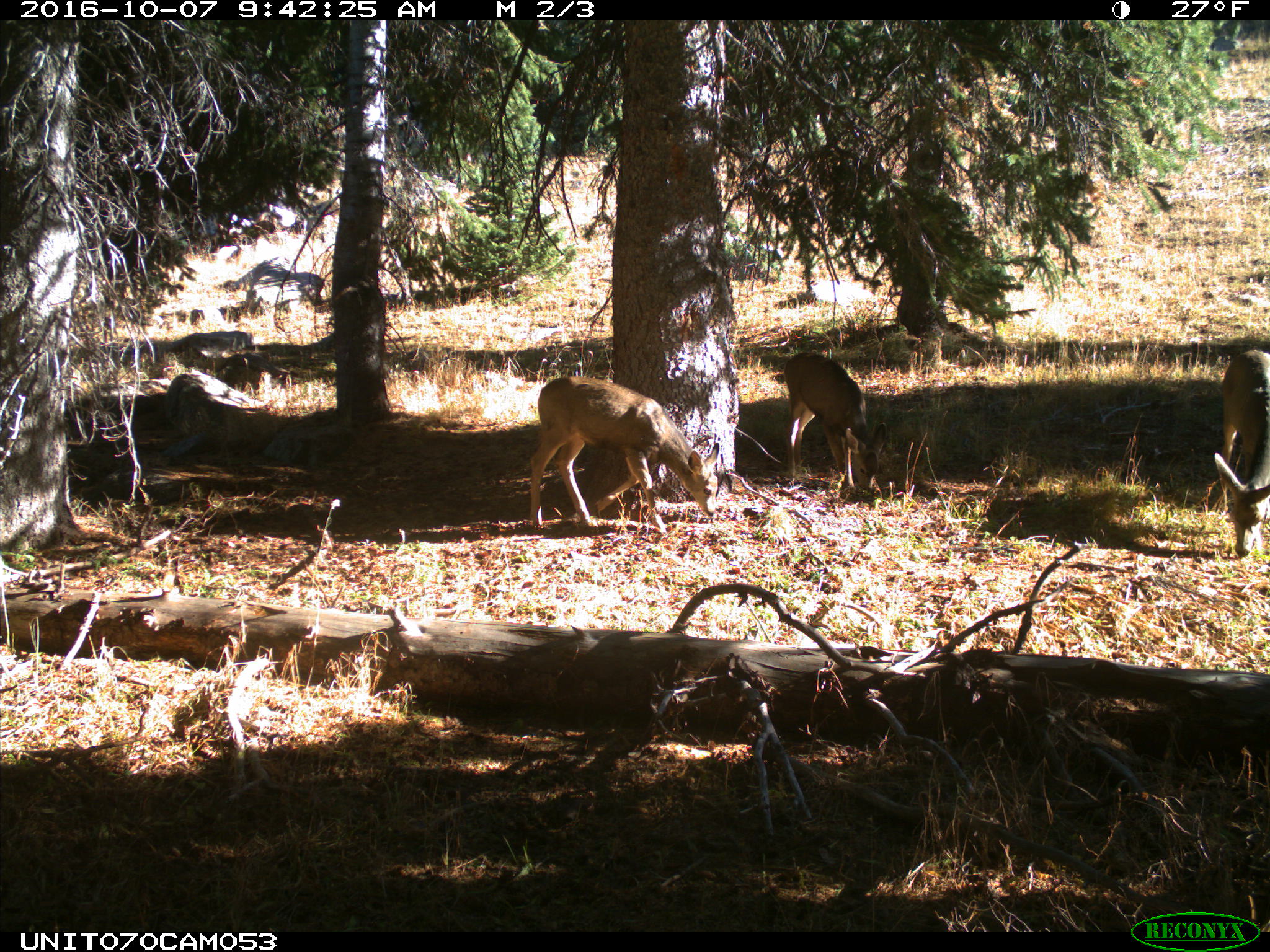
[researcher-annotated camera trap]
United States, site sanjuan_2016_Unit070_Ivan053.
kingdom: Animalia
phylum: Chordata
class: Mammalia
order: Artiodactyla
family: Cervidae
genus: Odocoileus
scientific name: Odocoileus hemionus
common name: mule deer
Odocoileus hemionus (mule deer).